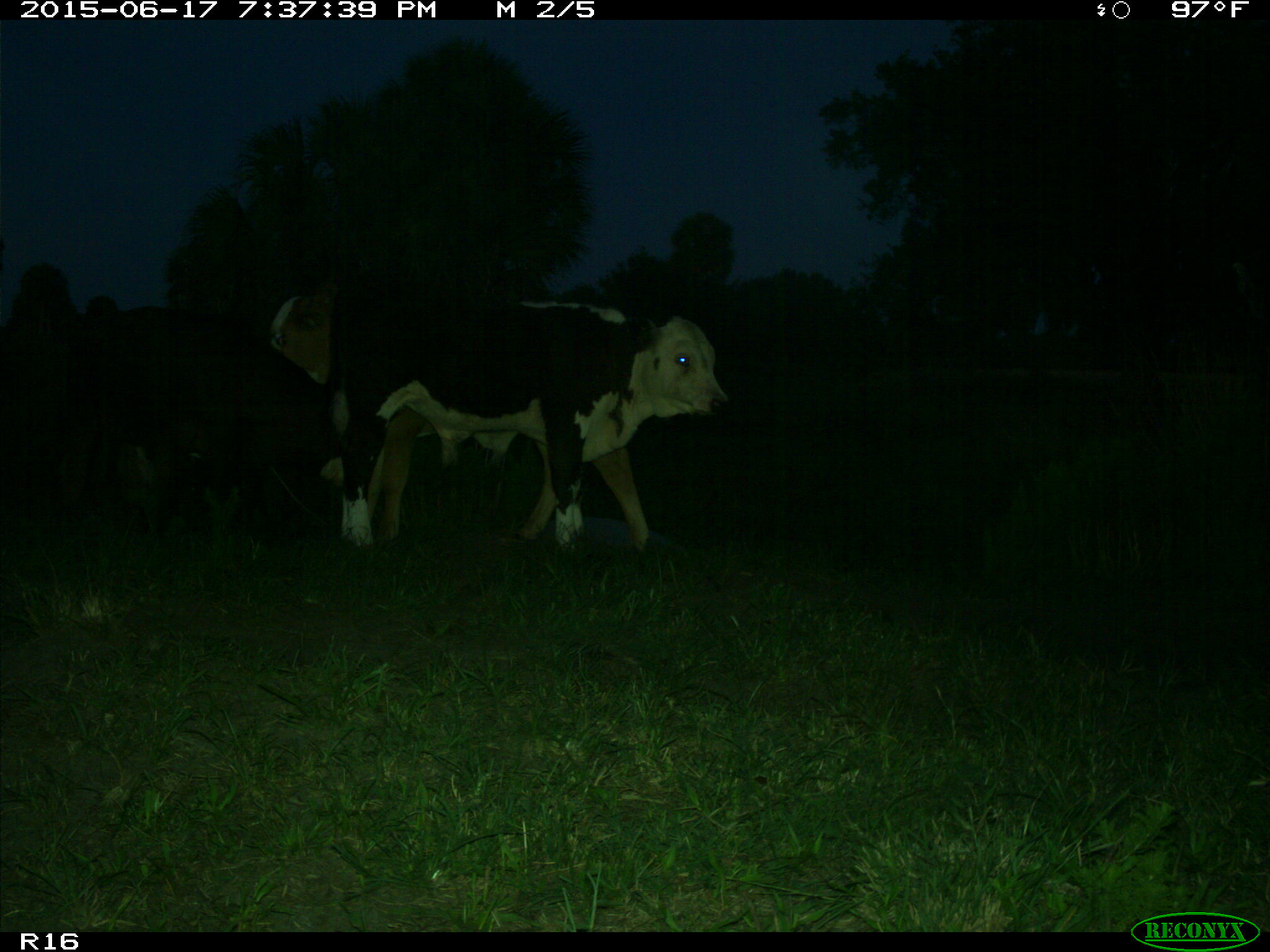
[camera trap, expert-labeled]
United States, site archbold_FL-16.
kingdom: Animalia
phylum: Chordata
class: Mammalia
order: Artiodactyla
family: Bovidae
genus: Bos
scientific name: Bos taurus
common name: domestic cow